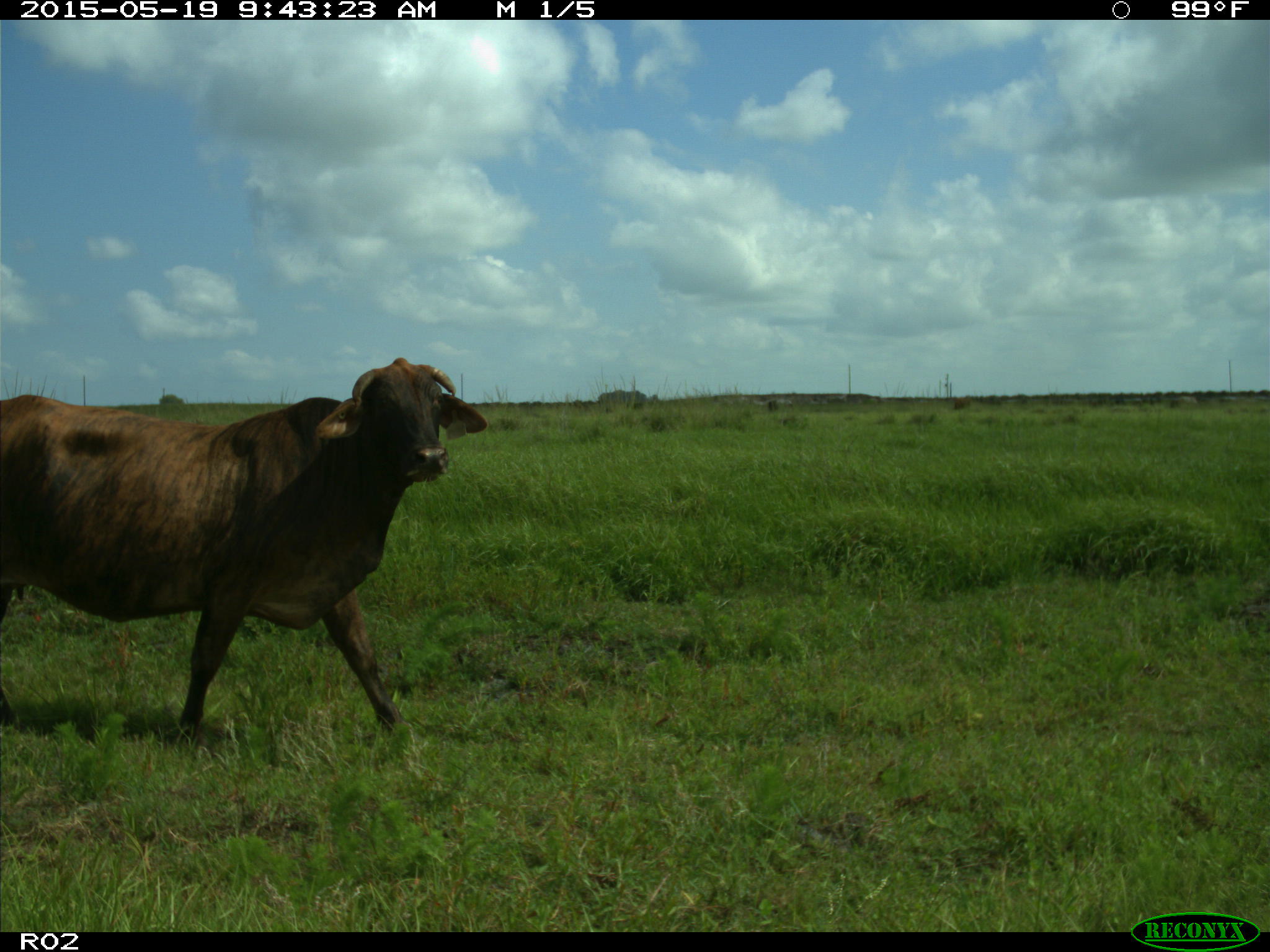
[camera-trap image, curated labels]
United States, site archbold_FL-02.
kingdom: Animalia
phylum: Chordata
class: Mammalia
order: Artiodactyla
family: Bovidae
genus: Bos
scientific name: Bos taurus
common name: domestic cow